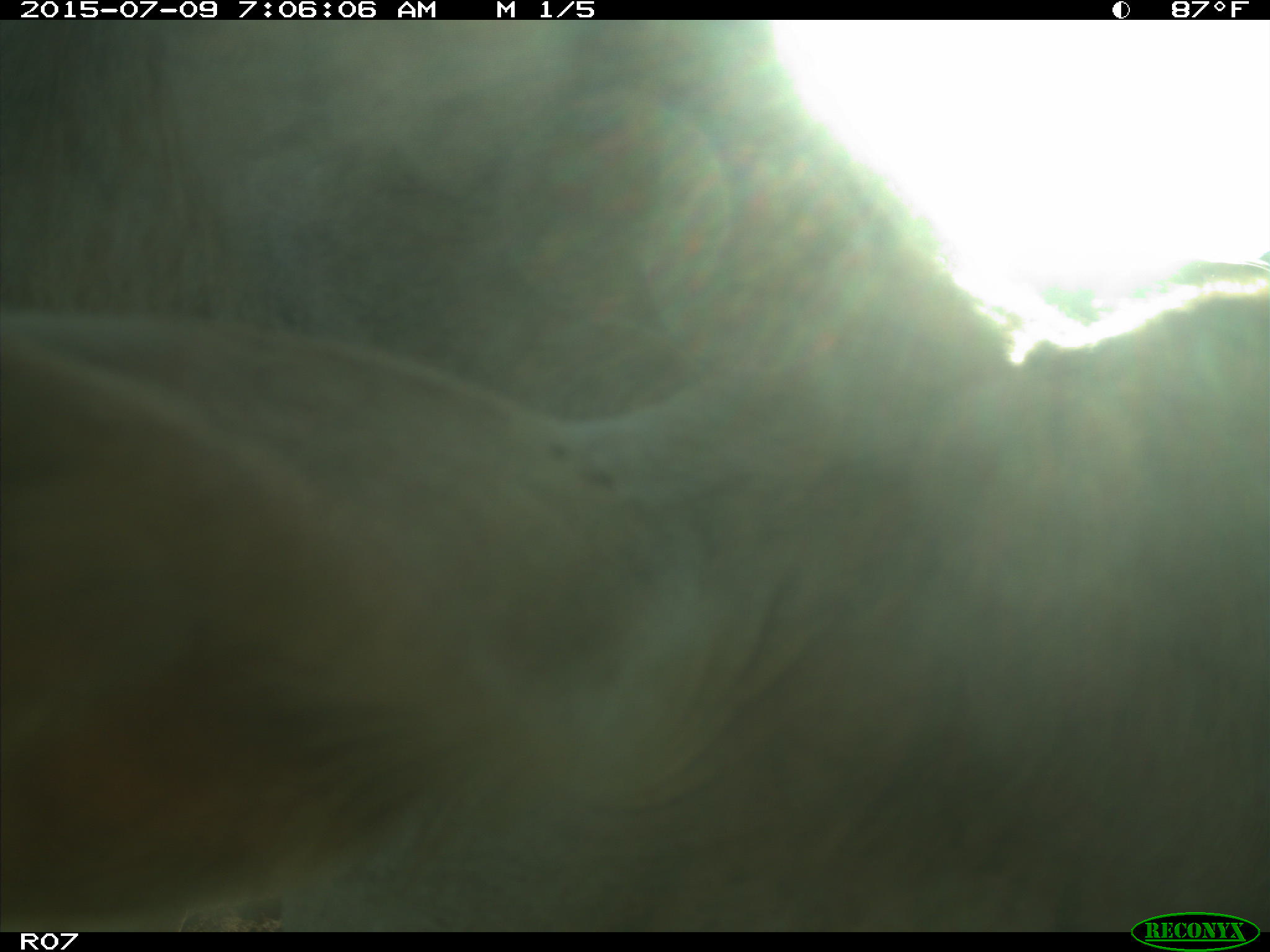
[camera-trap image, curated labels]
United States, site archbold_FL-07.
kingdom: Animalia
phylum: Chordata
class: Mammalia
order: Artiodactyla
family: Bovidae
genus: Bos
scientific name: Bos taurus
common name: domestic cow